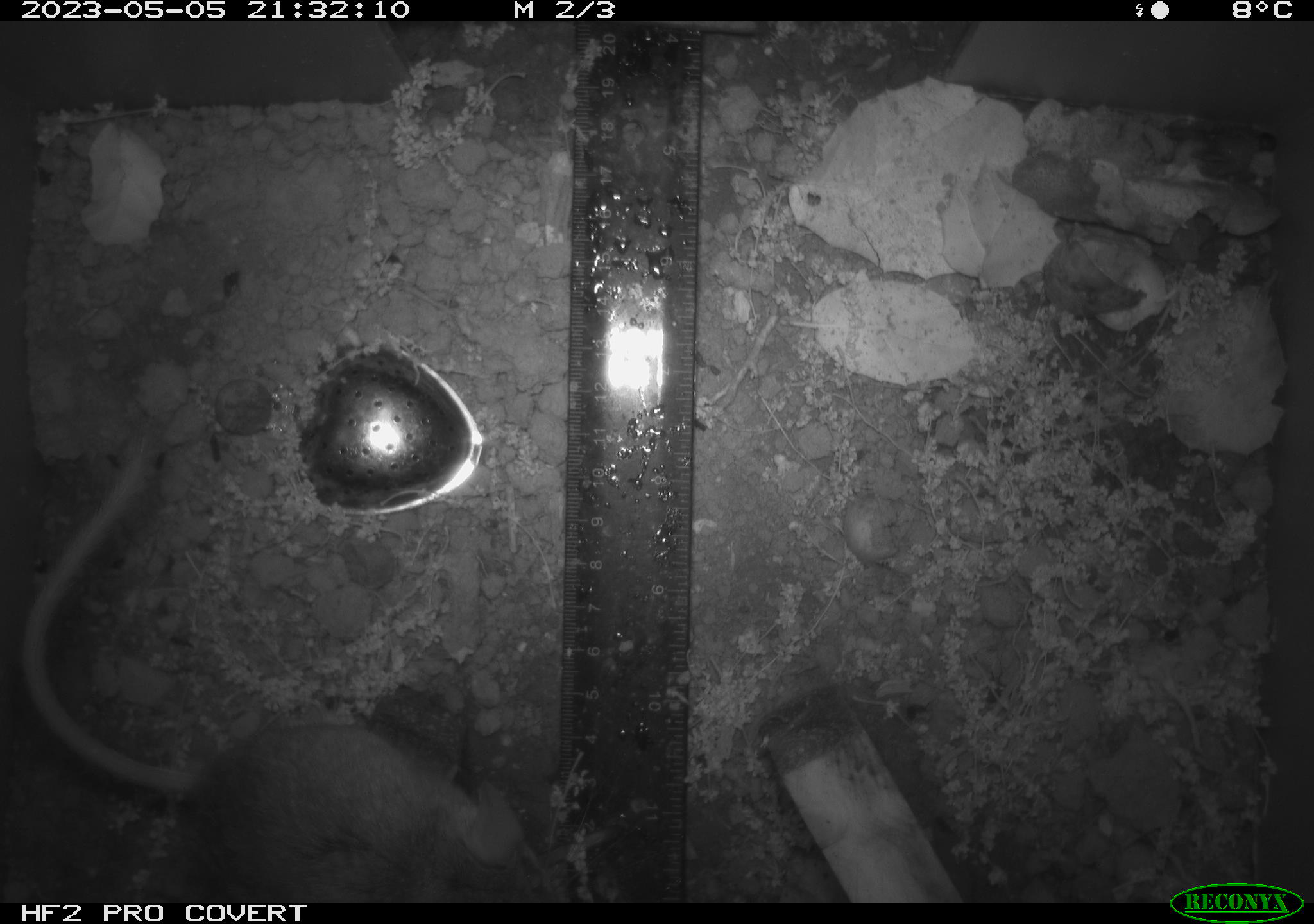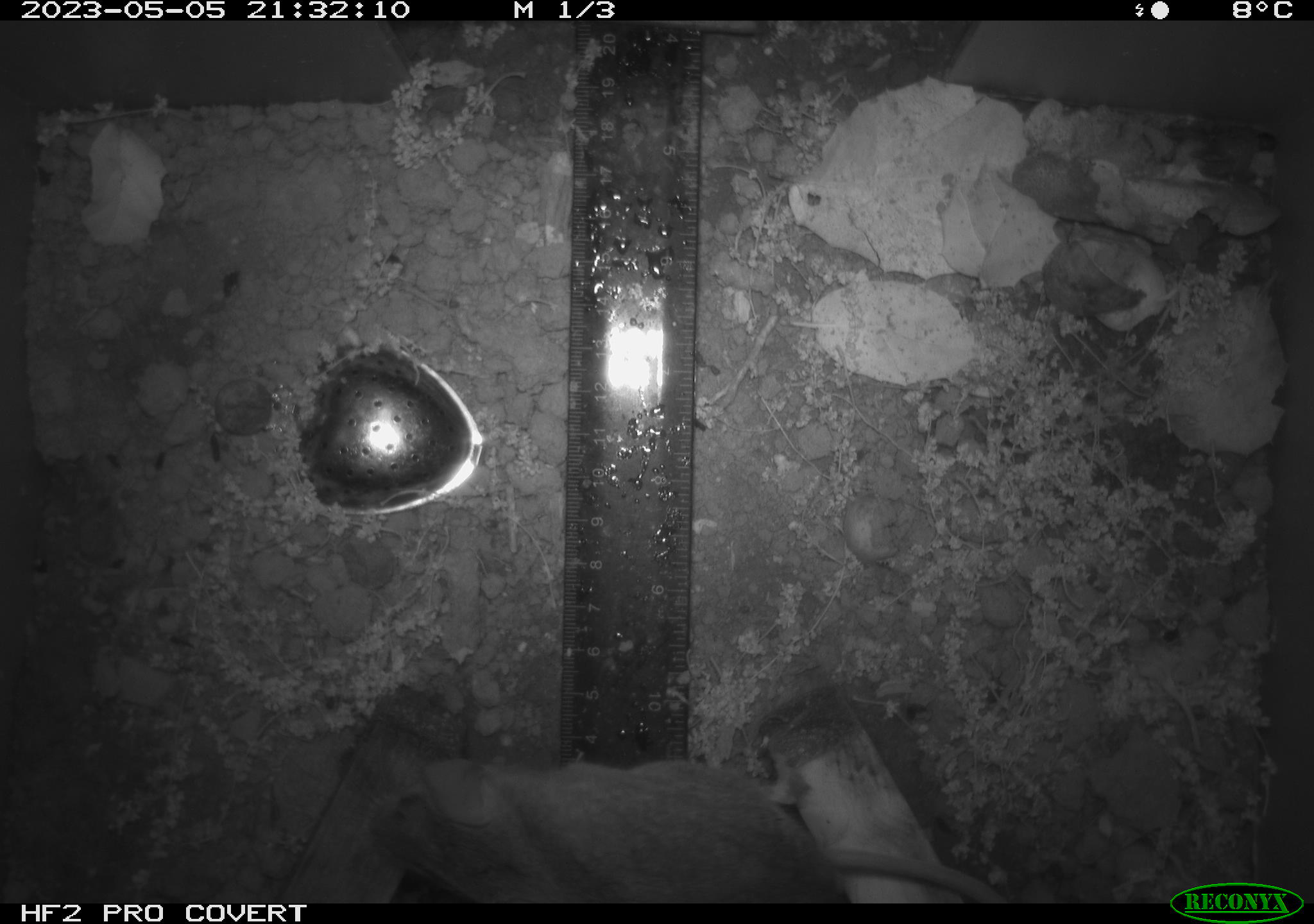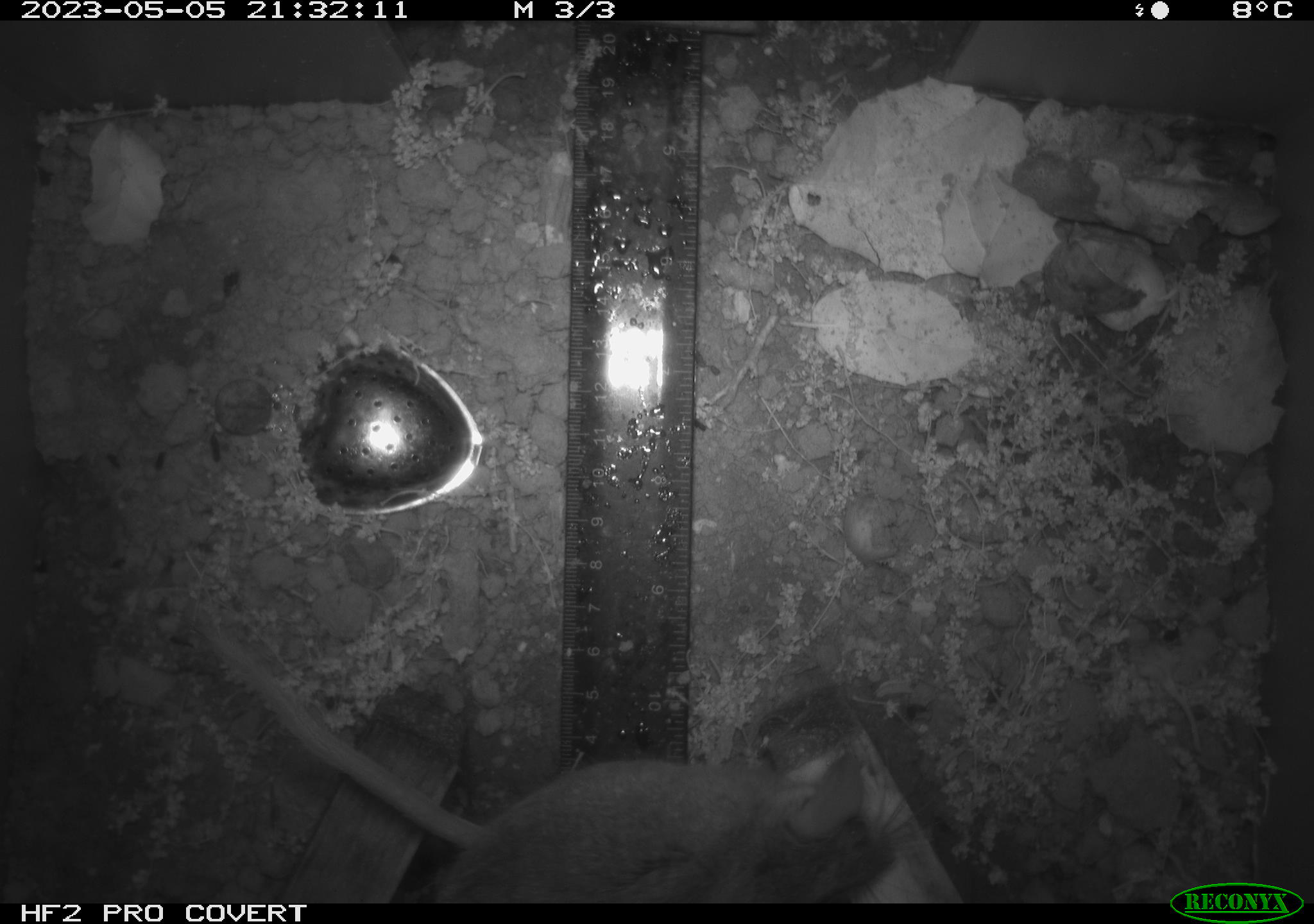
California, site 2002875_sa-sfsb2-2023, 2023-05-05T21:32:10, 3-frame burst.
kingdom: Animalia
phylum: Chordata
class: Mammalia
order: Rodentia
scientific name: Rodentia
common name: mouse species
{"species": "mouse species (Rodentia)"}